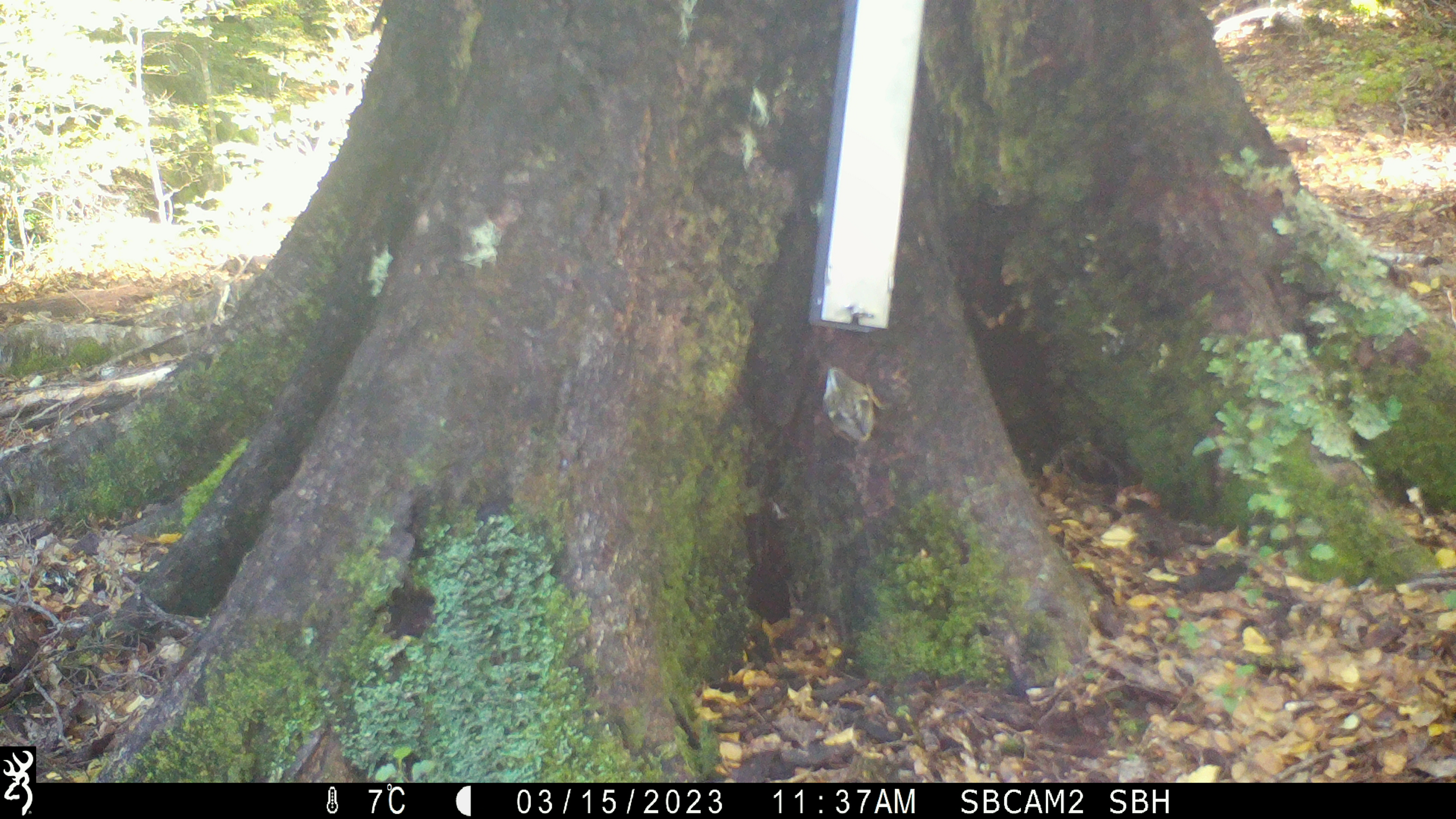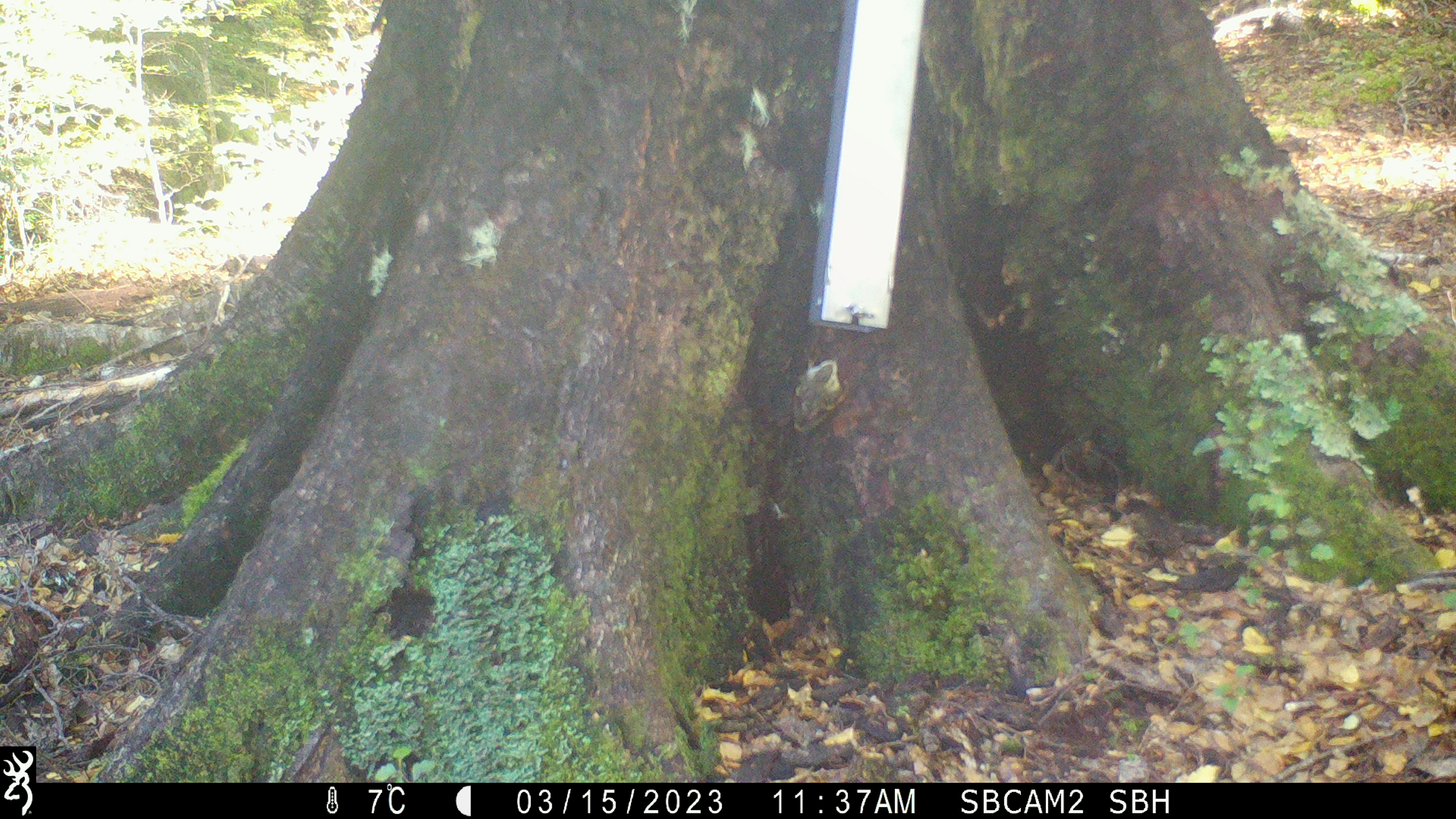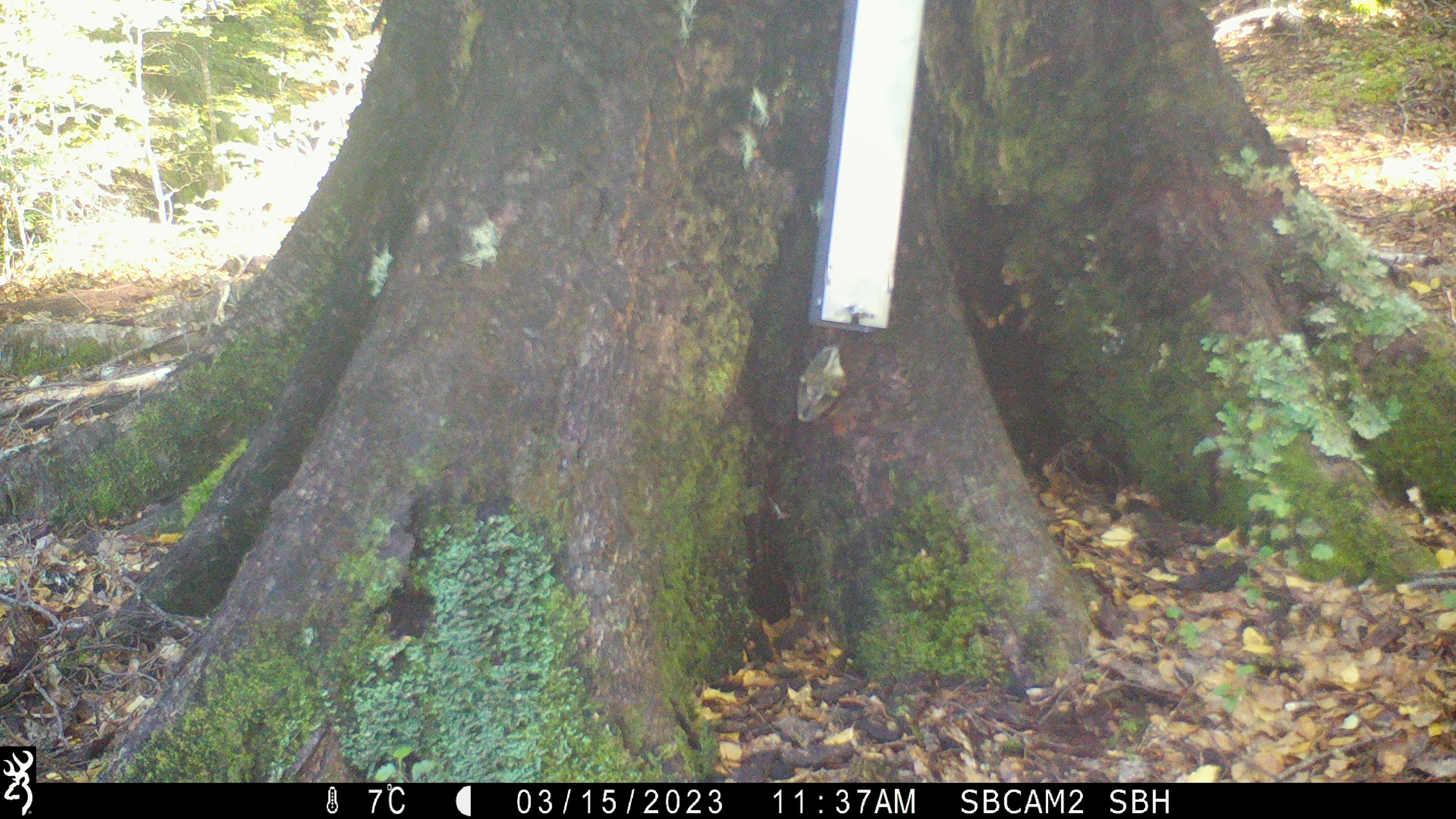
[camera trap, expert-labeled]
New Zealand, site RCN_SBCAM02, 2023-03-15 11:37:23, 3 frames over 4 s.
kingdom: Animalia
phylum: Chordata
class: Aves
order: Passeriformes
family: Acanthisittidae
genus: Acanthisitta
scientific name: Acanthisitta chloris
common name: rifleman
Rifleman (Acanthisitta chloris).